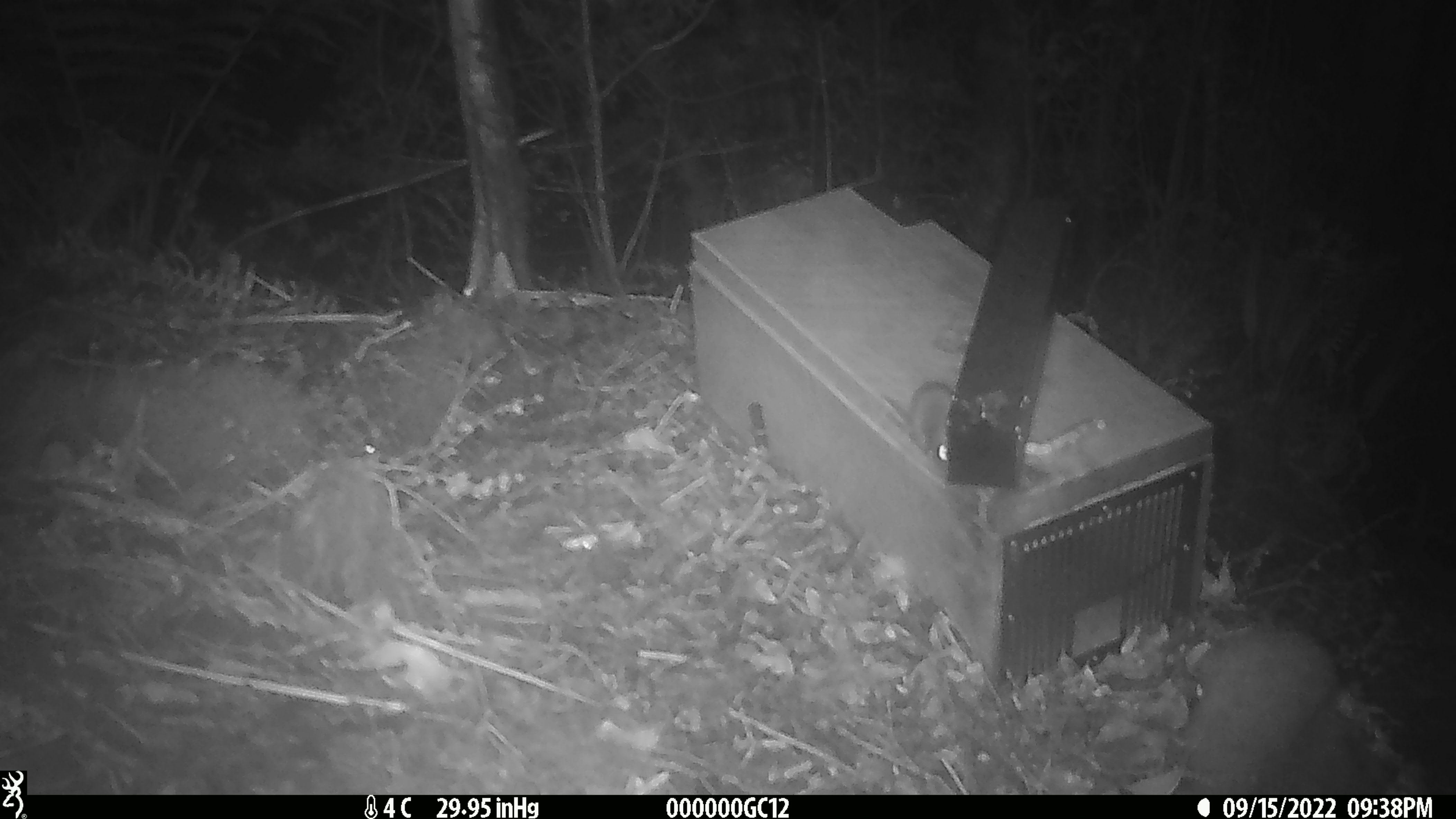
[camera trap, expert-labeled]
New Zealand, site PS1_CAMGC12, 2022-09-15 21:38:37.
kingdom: Animalia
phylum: Chordata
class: Mammalia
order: Rodentia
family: Muridae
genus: Mus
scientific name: Mus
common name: mouse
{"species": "mouse (Mus)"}